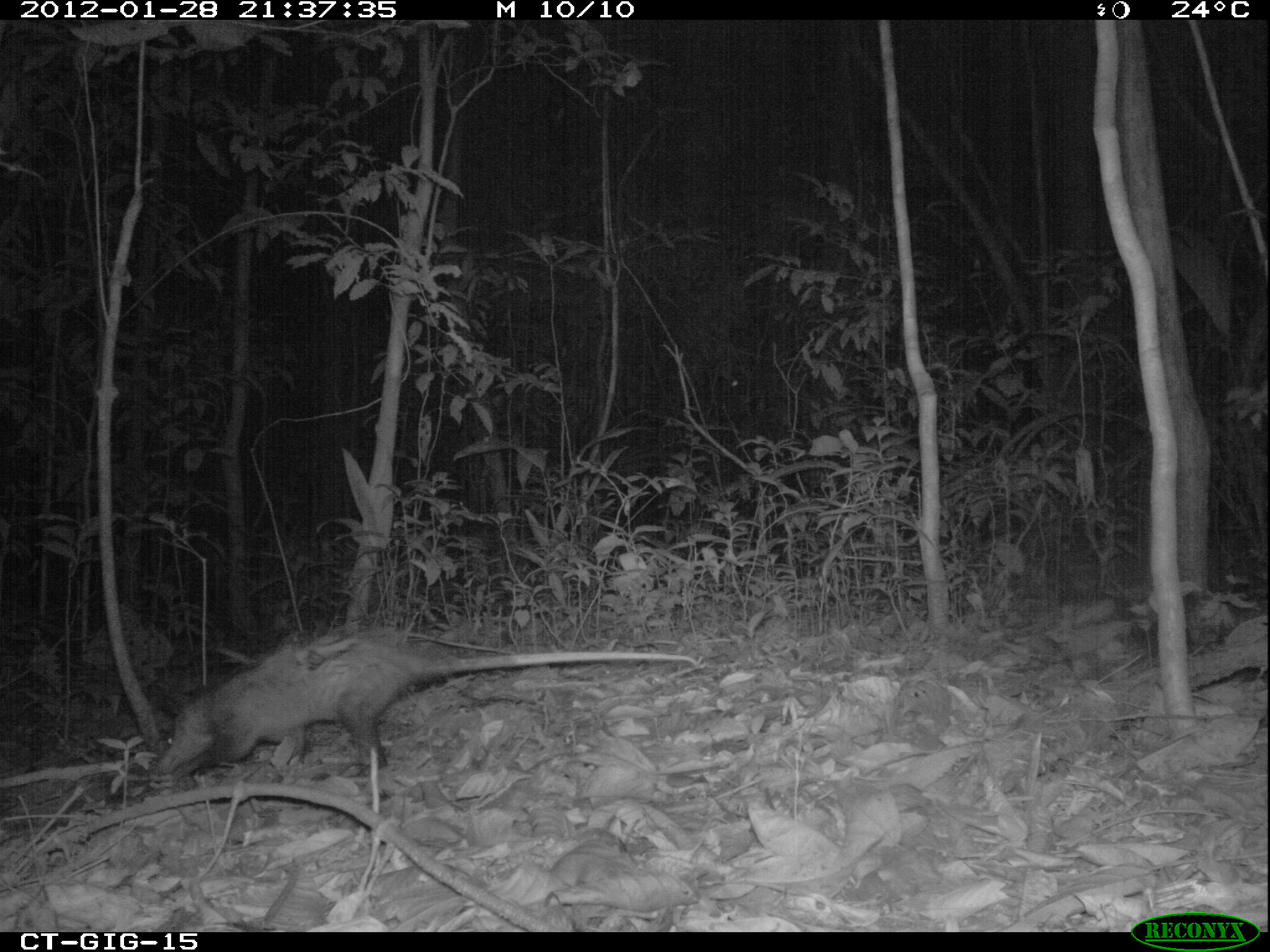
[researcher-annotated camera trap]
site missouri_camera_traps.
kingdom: Animalia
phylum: Chordata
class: Mammalia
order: Didelphimorphia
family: Didelphidae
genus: Didelphis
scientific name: Didelphis marsupialis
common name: common opossum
Common opossum (Didelphis marsupialis). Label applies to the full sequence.